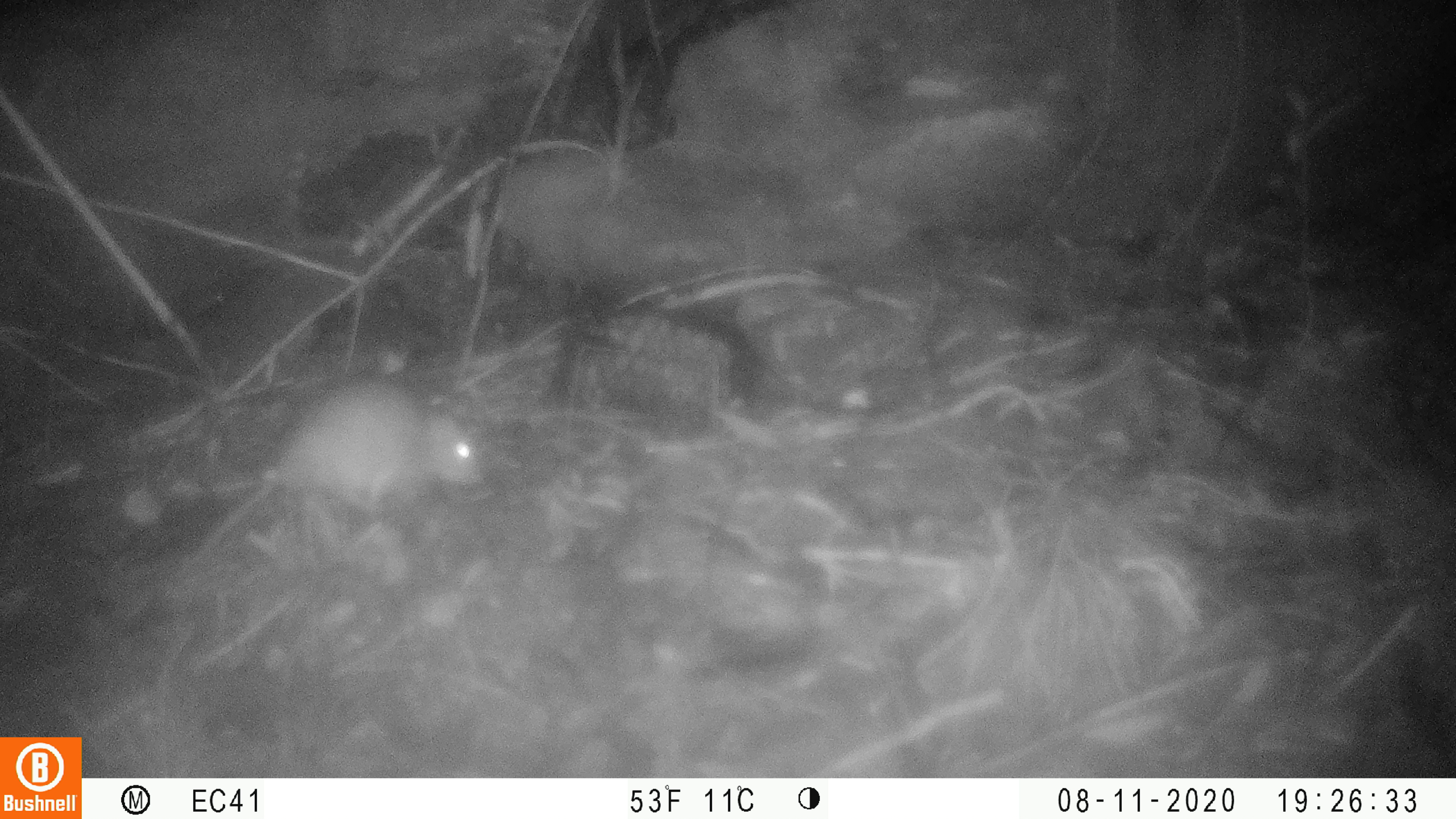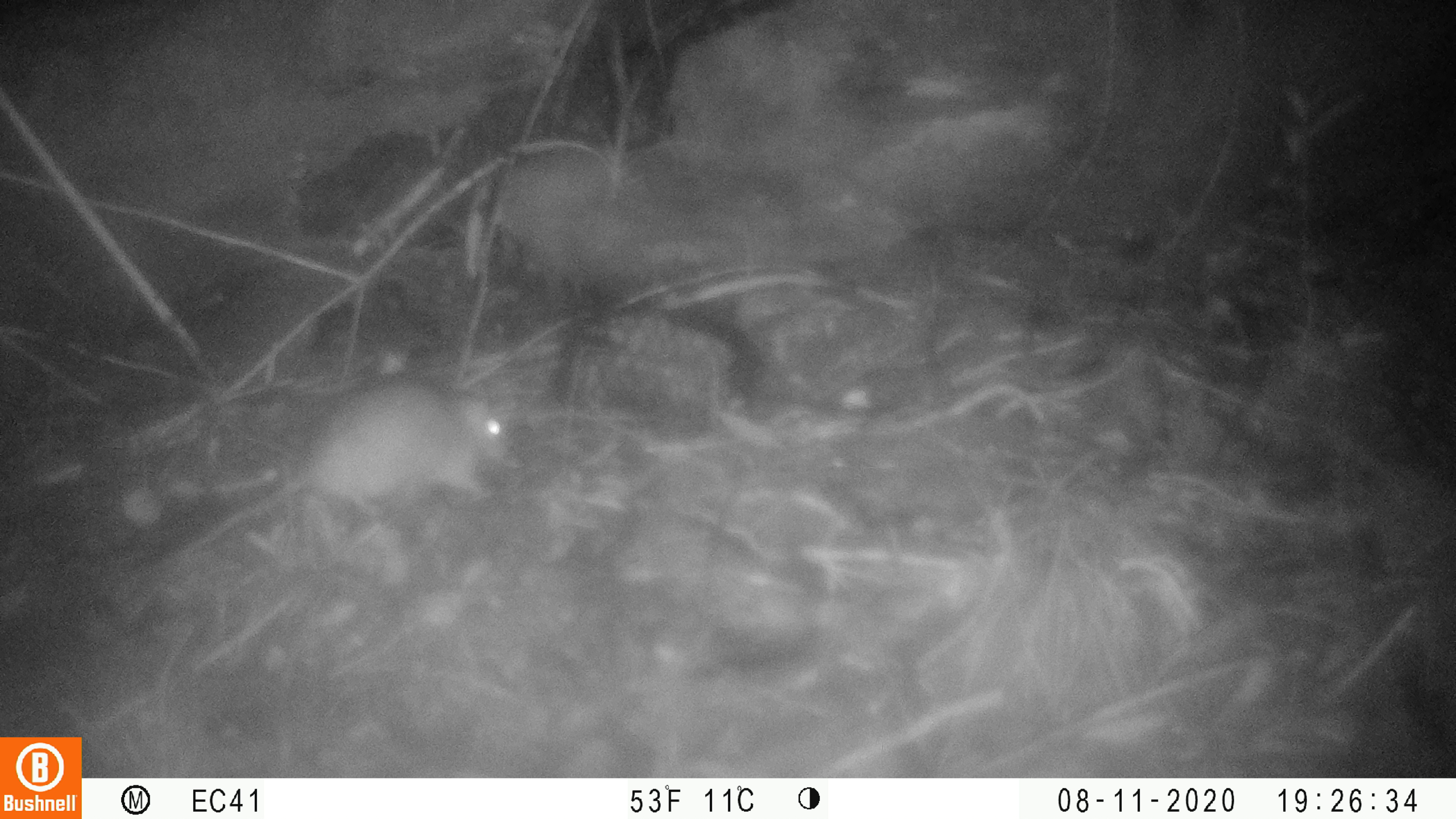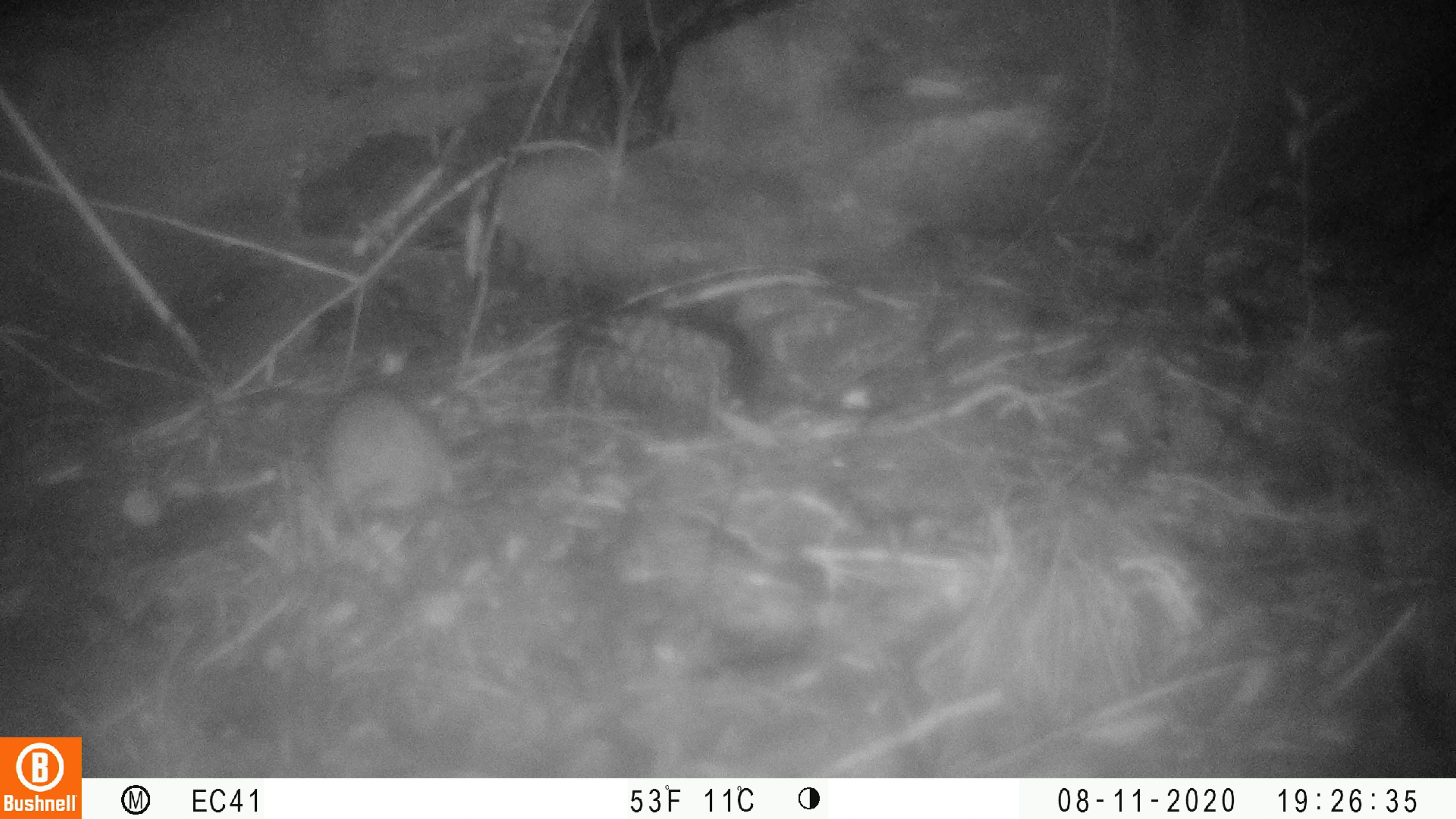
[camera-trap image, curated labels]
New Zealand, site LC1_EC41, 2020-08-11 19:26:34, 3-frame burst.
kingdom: Animalia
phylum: Chordata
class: Mammalia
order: Rodentia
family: Muridae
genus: Rattus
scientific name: Rattus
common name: rat